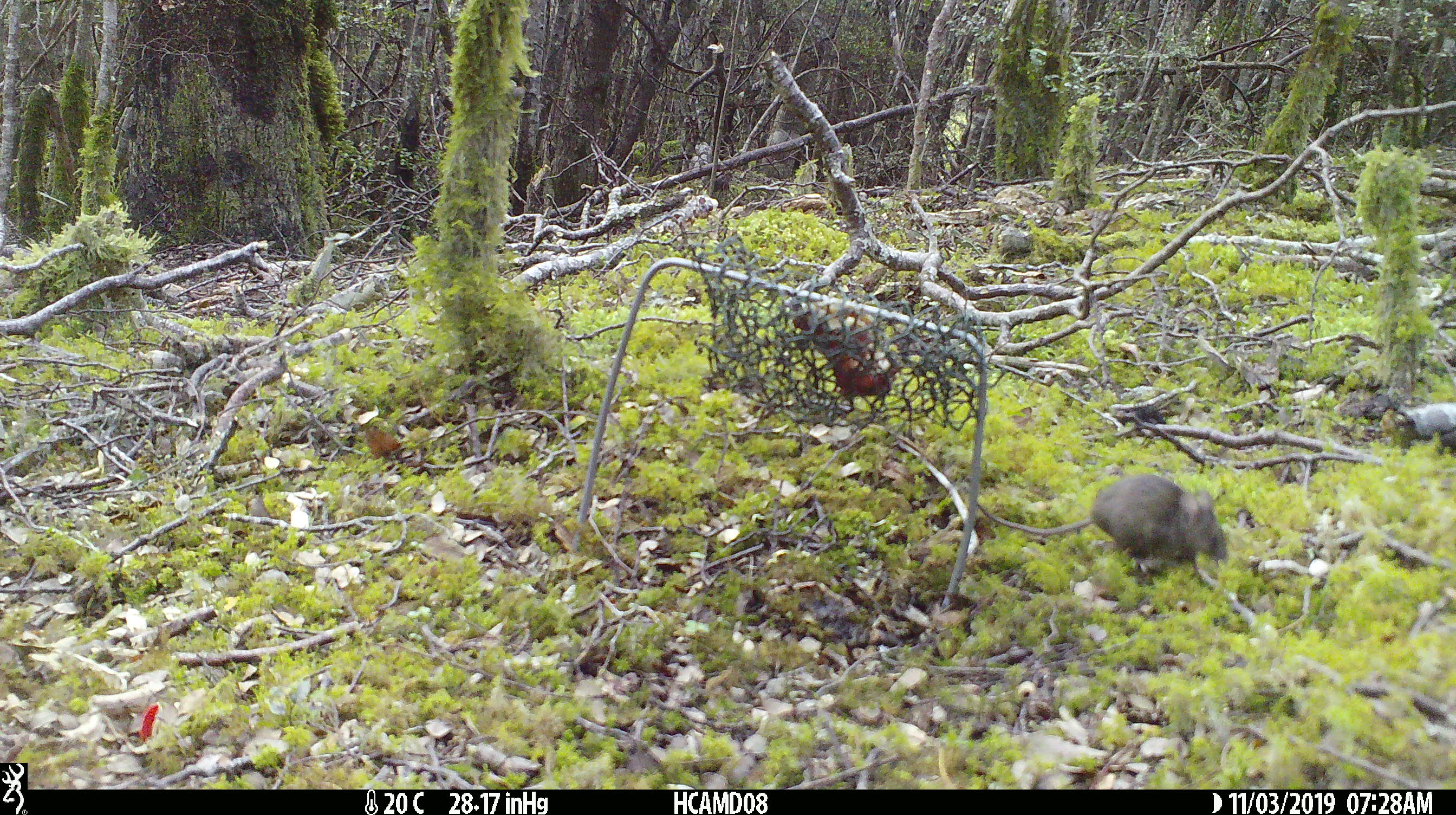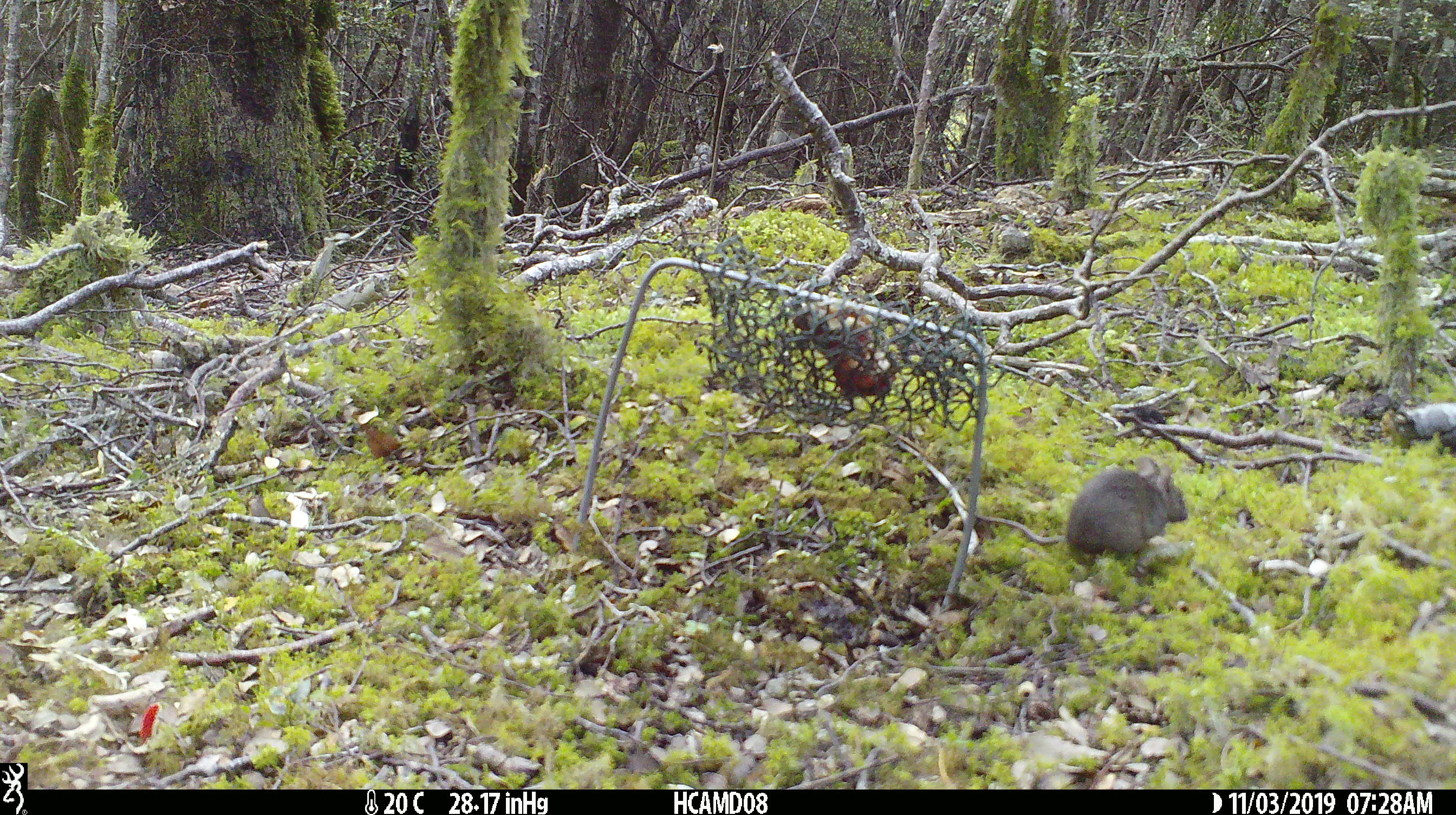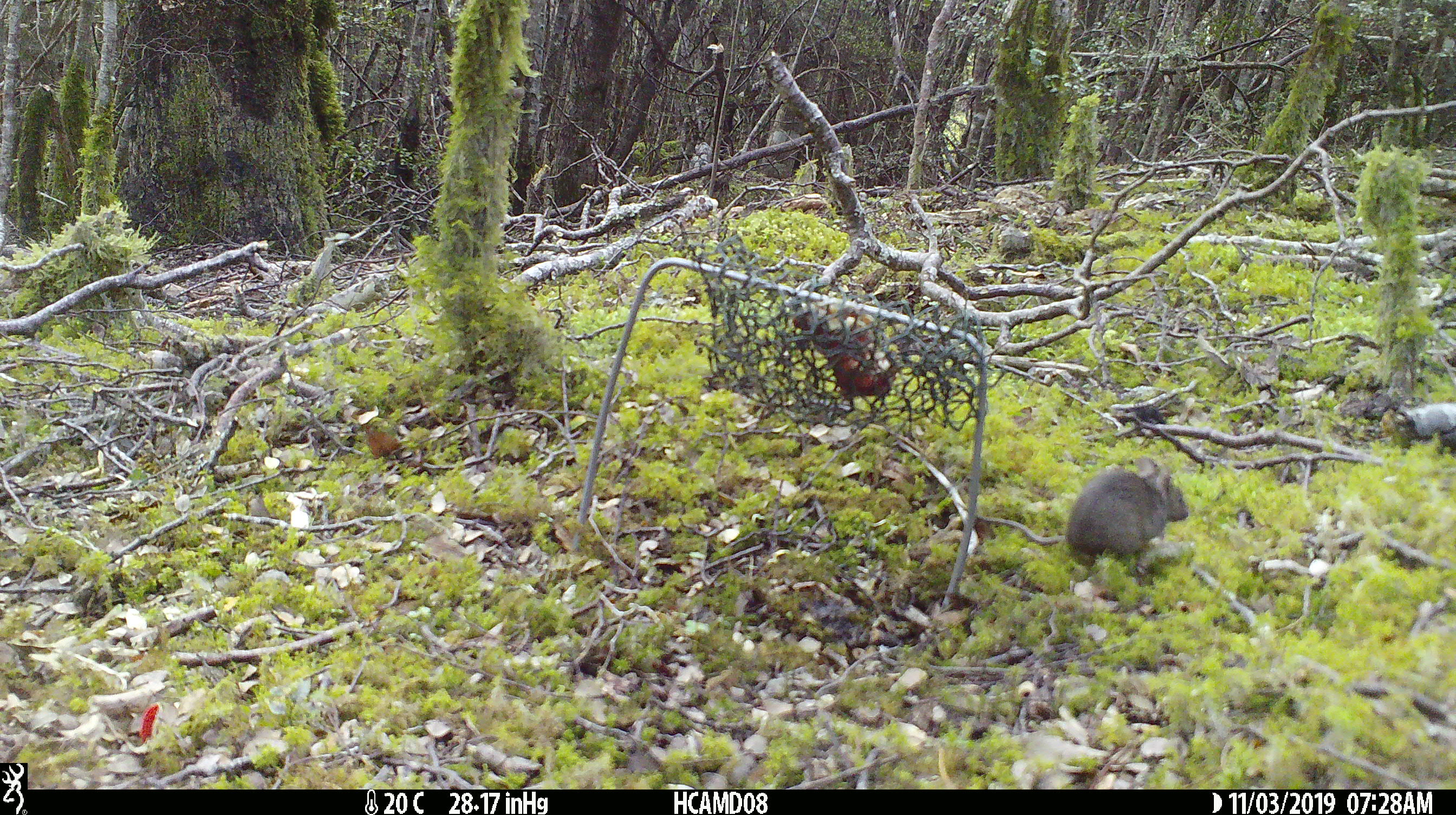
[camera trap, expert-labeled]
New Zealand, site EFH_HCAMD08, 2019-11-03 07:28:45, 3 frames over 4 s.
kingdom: Animalia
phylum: Chordata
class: Mammalia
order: Rodentia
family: Muridae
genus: Mus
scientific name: Mus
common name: mouse